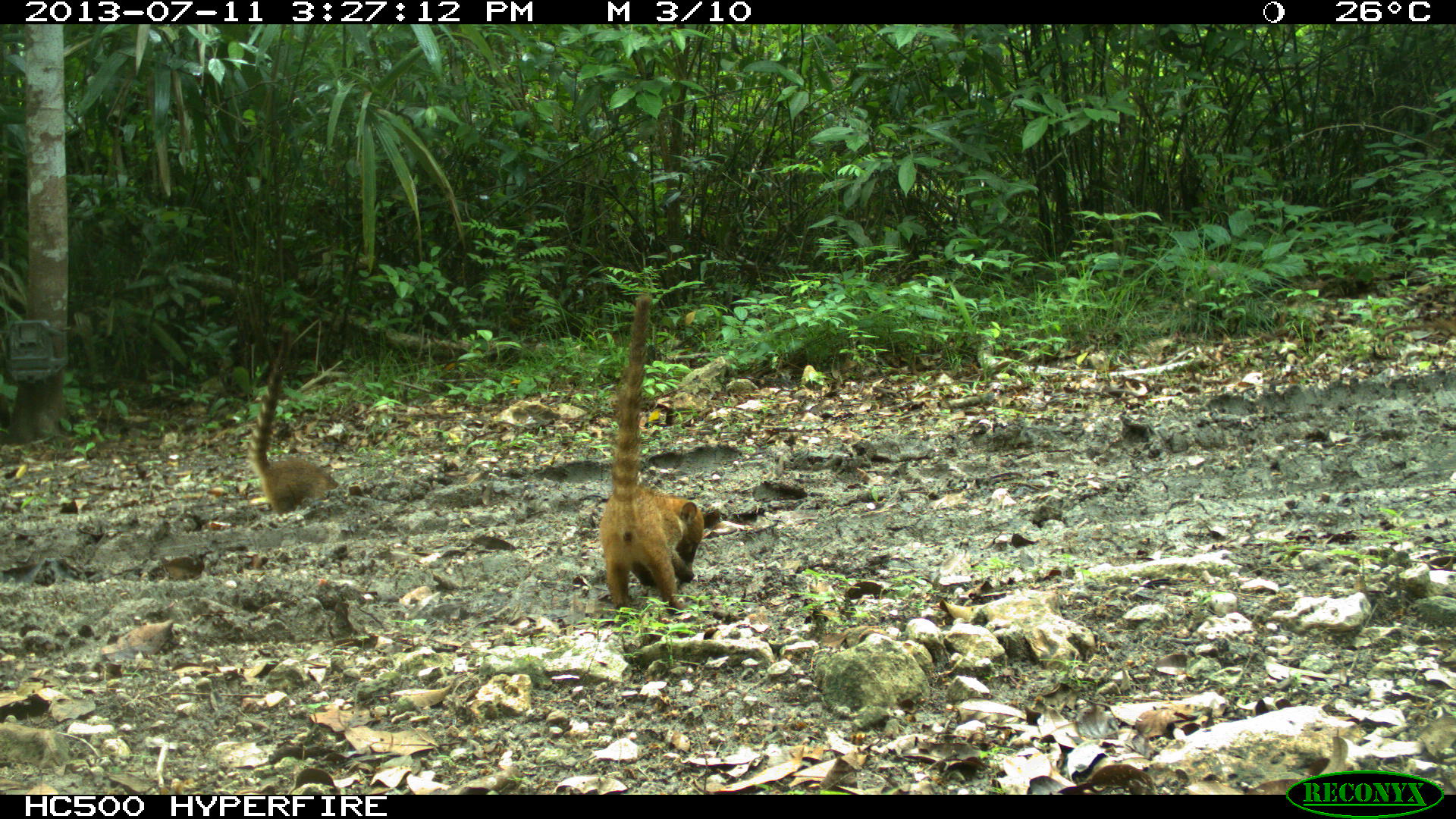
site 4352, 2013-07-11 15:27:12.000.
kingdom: Animalia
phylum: Chordata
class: Mammalia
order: Carnivora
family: Procyonidae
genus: Nasua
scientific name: Nasua narica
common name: white-nosed coati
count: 8